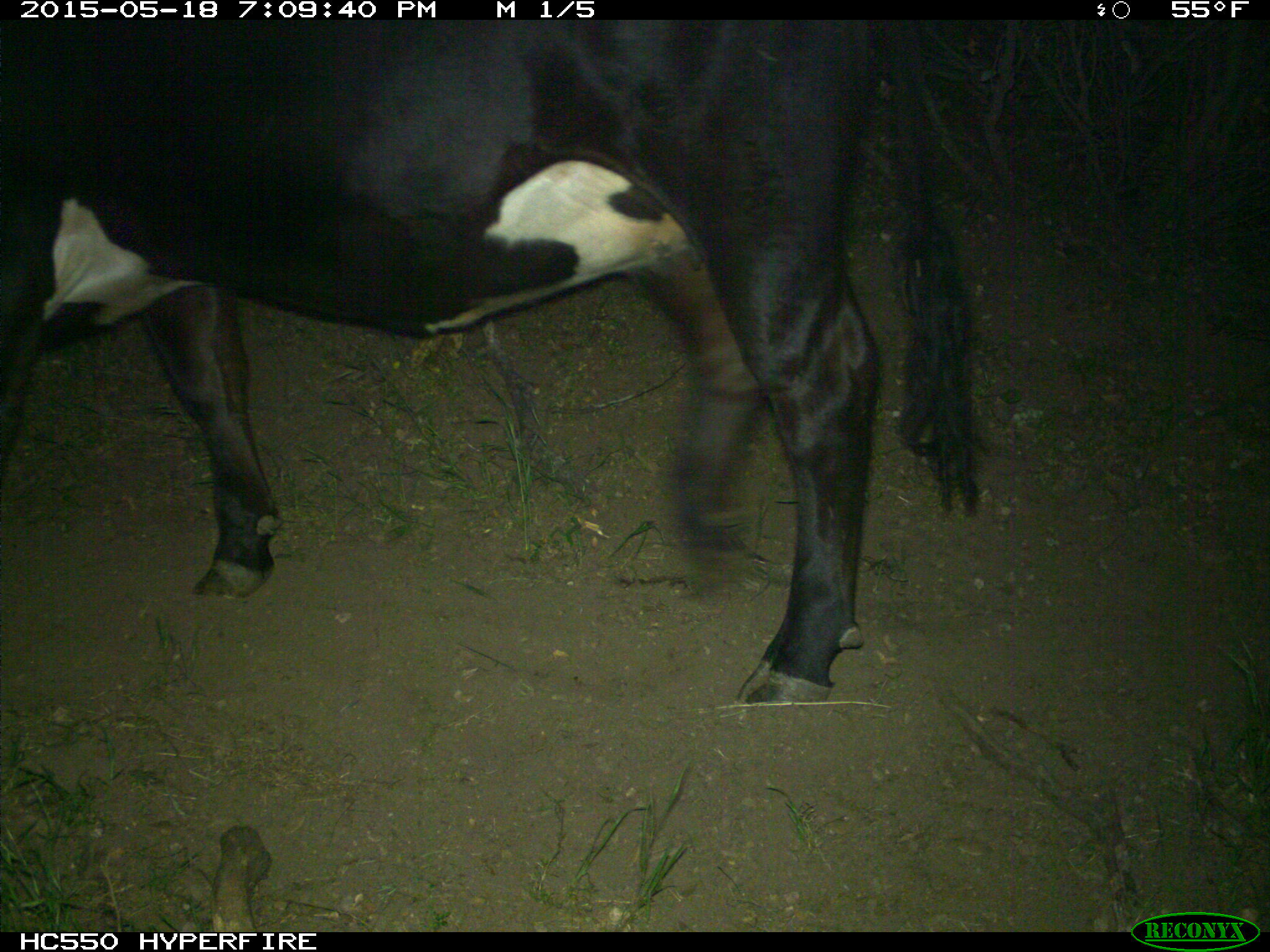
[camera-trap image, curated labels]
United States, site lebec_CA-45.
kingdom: Animalia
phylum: Chordata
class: Mammalia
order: Artiodactyla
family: Bovidae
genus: Bos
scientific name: Bos taurus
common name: domestic cow